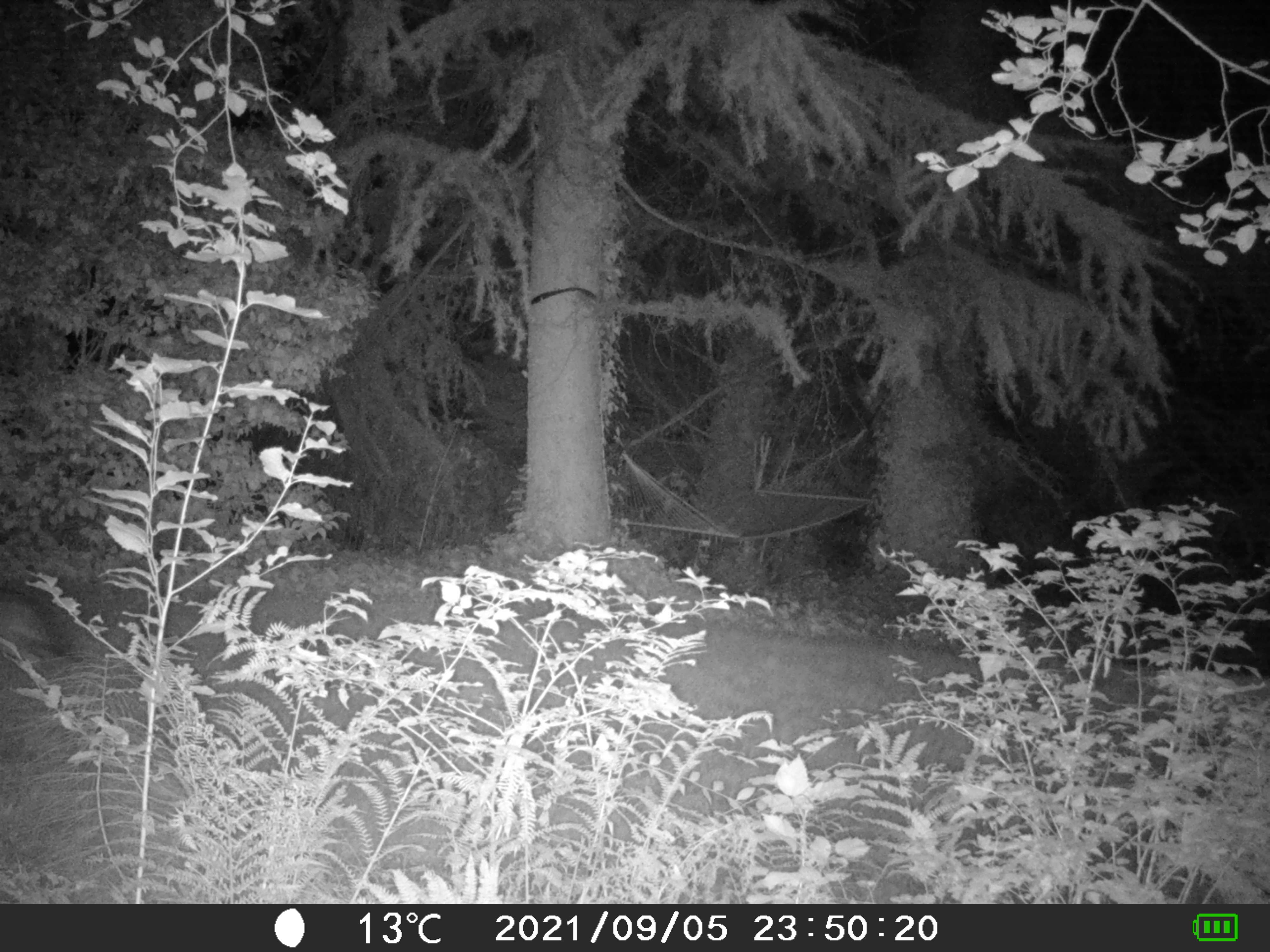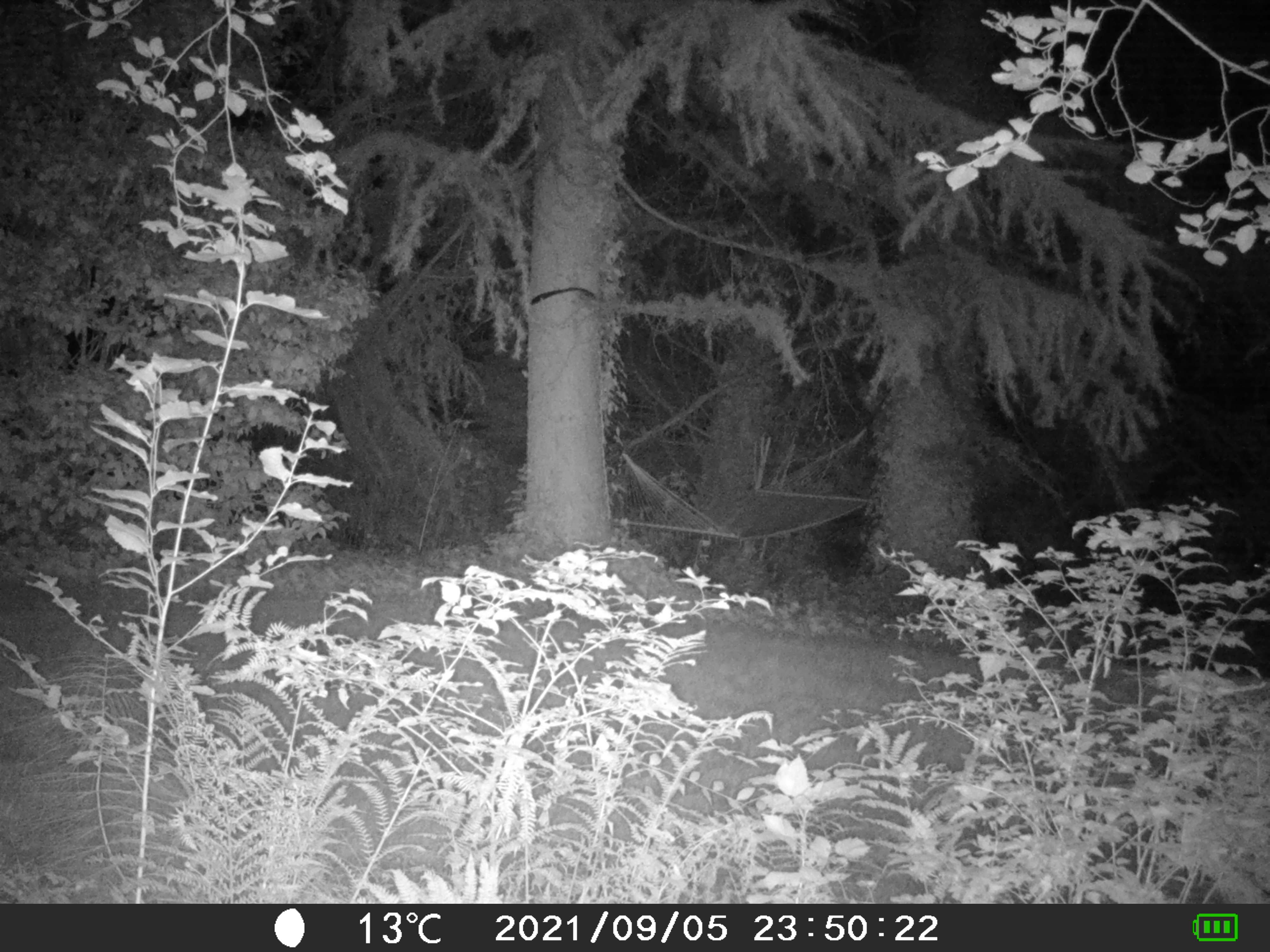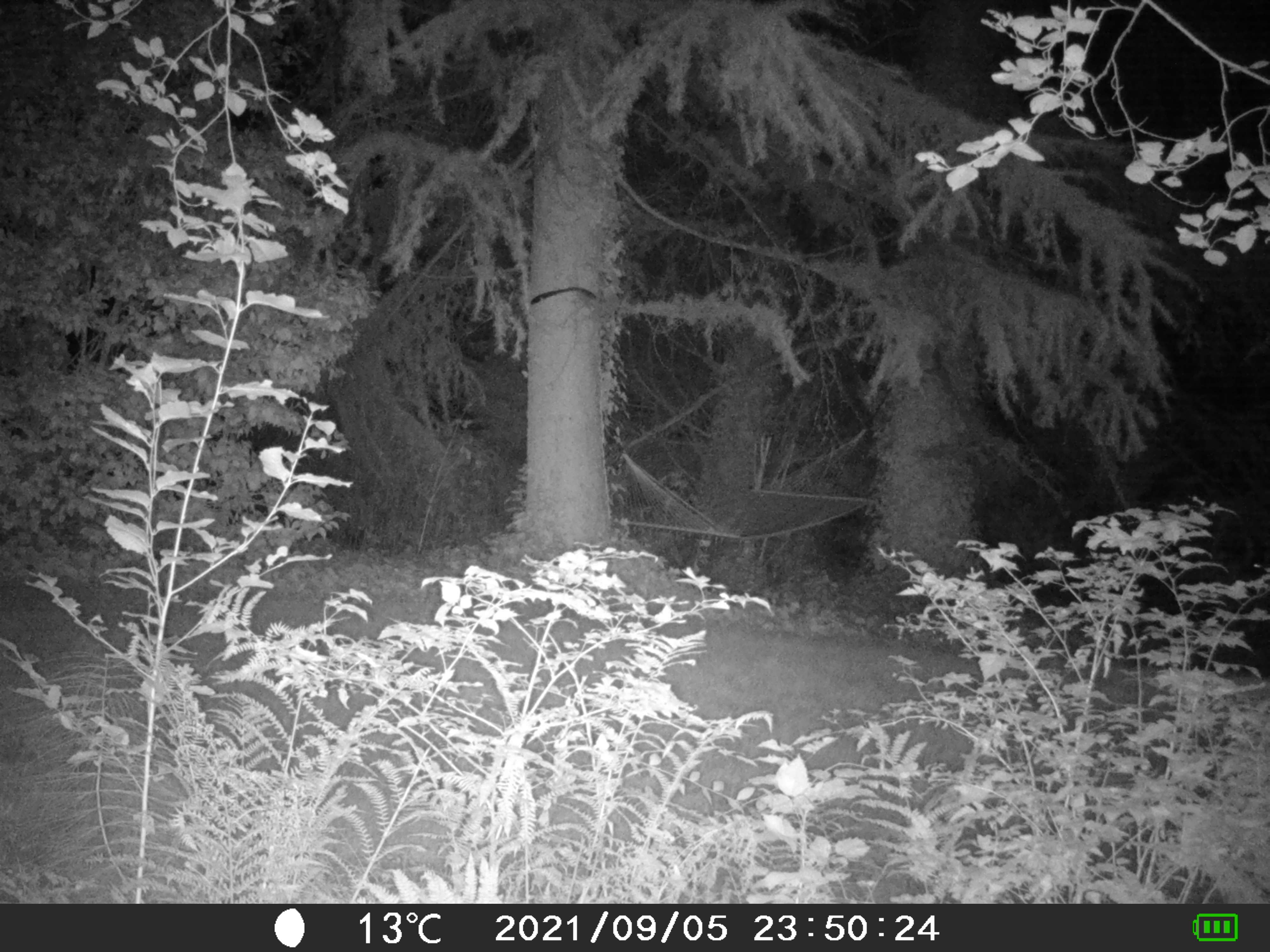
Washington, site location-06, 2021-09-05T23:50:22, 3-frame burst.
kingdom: Animalia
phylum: Chordata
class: Mammalia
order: Carnivora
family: Canidae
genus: Canis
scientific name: Canis latrans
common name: coyote